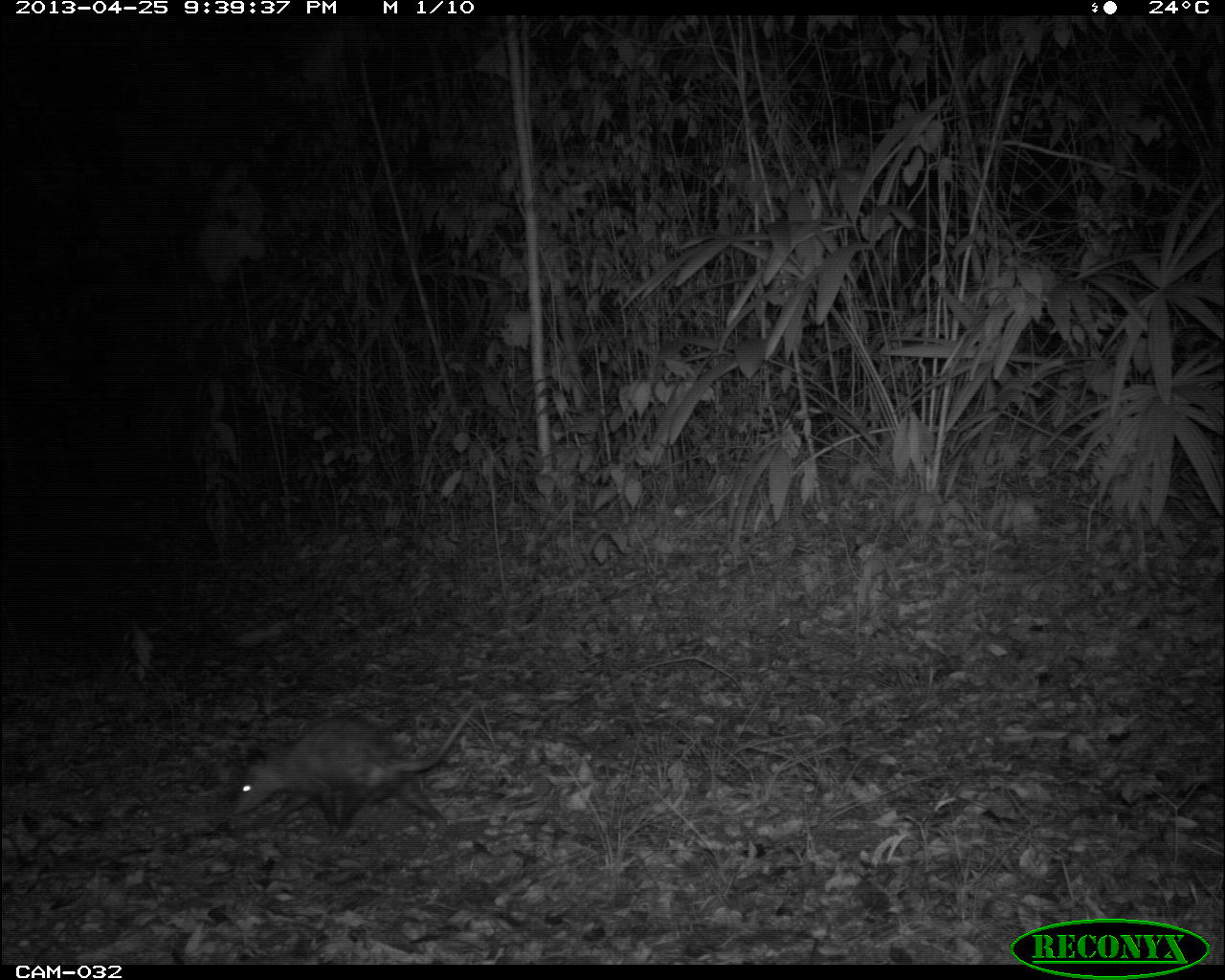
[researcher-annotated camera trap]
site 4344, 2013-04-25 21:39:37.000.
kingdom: Animalia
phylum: Chordata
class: Mammalia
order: Didelphimorphia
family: Didelphidae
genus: Didelphis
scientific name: Didelphis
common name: american opossums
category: didelphis sp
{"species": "didelphis sp (american opossums) (Didelphis)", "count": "1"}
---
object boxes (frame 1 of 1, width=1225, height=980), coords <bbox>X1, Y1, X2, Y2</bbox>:
didelphis sp: <bbox>222, 700, 486, 841</bbox>